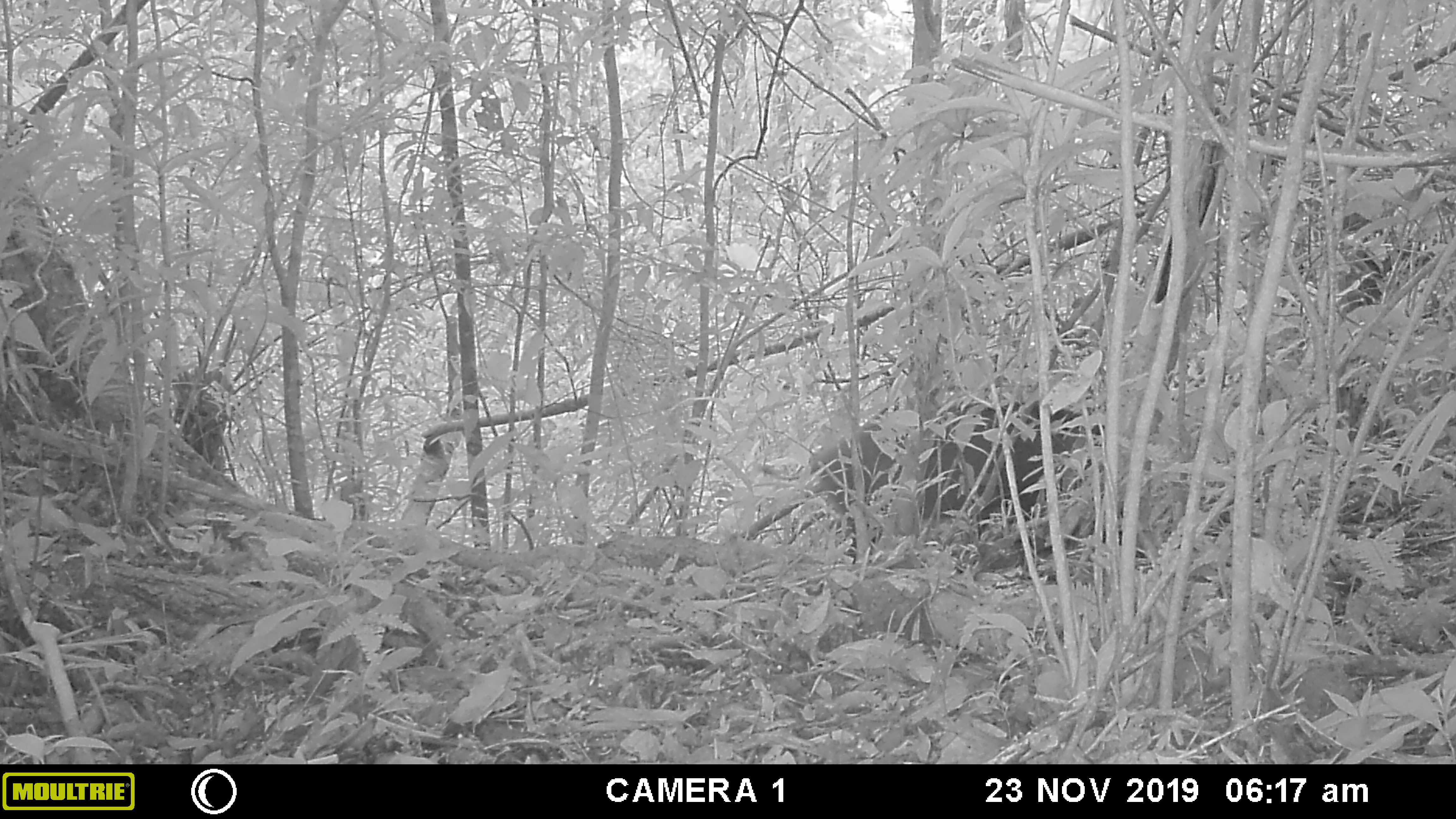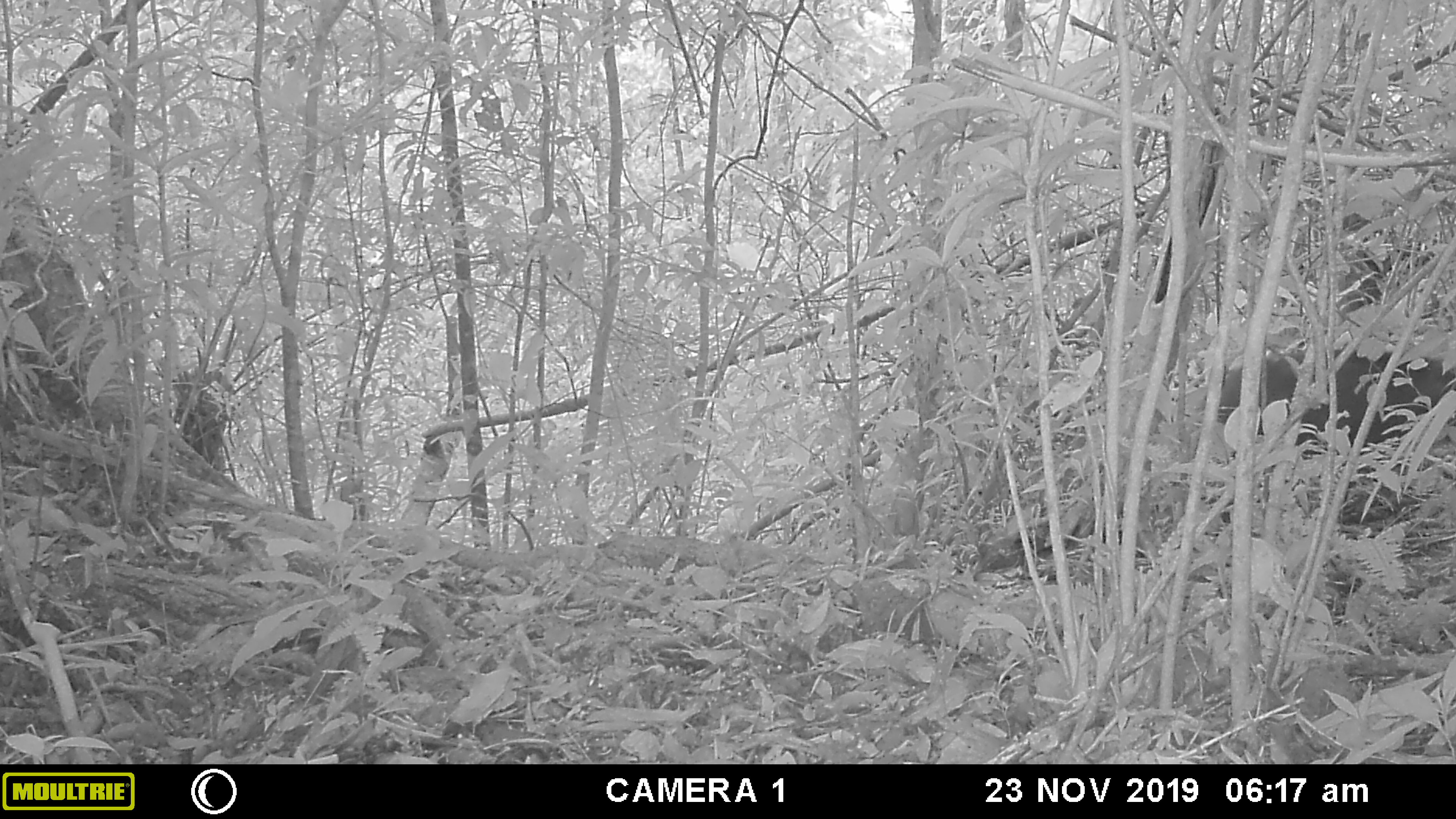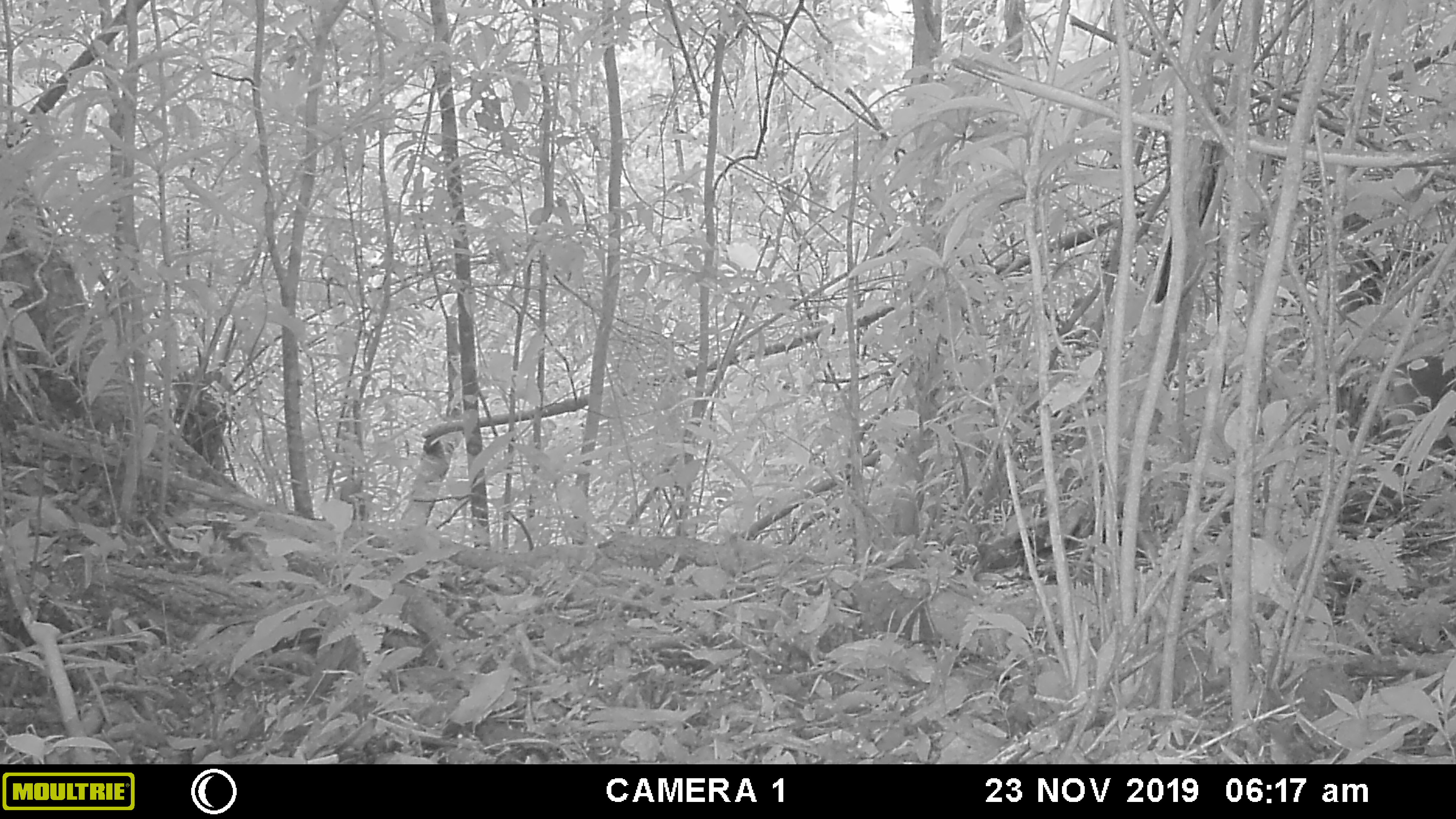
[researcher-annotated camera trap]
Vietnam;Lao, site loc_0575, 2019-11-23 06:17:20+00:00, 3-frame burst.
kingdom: Animalia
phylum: Chordata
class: Mammalia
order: Artiodactyla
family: Suidae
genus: Sus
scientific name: Sus scrofa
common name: eurasian wild pig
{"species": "eurasian wild pig (Sus scrofa)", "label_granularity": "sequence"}